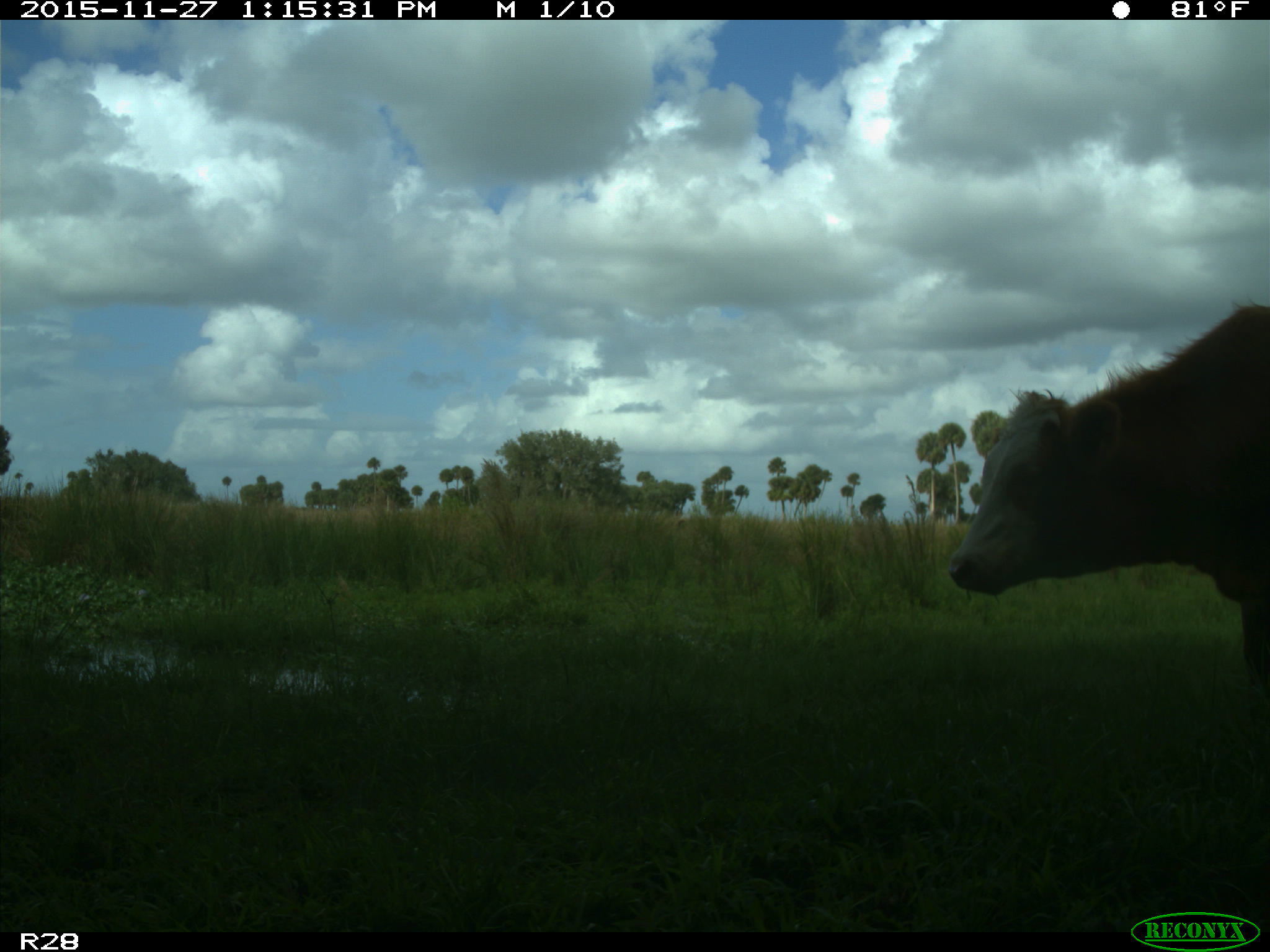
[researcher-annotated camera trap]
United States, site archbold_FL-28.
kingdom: Animalia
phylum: Chordata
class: Mammalia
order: Artiodactyla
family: Bovidae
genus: Bos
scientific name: Bos taurus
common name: domestic cow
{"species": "Bos taurus (domestic cow)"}